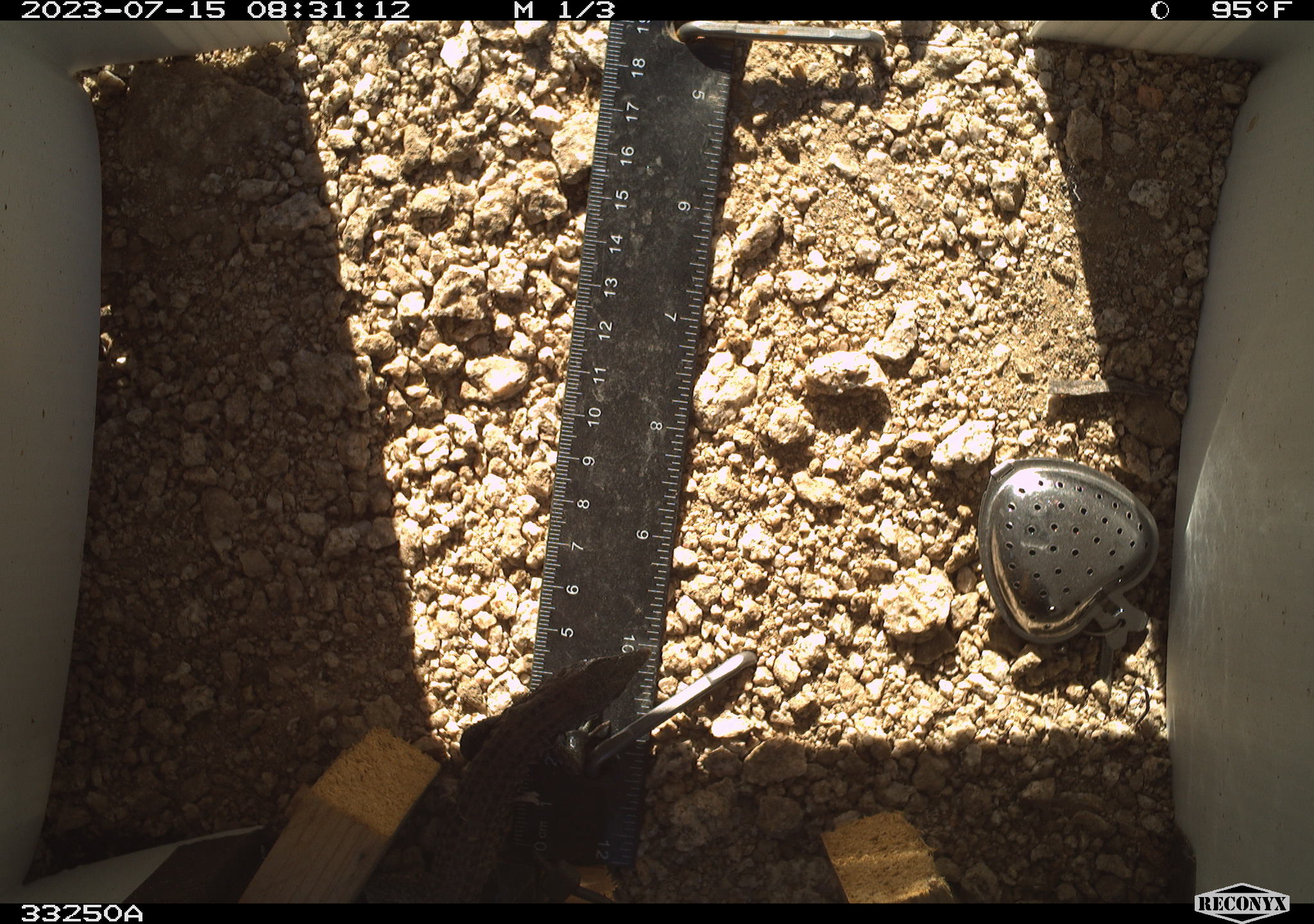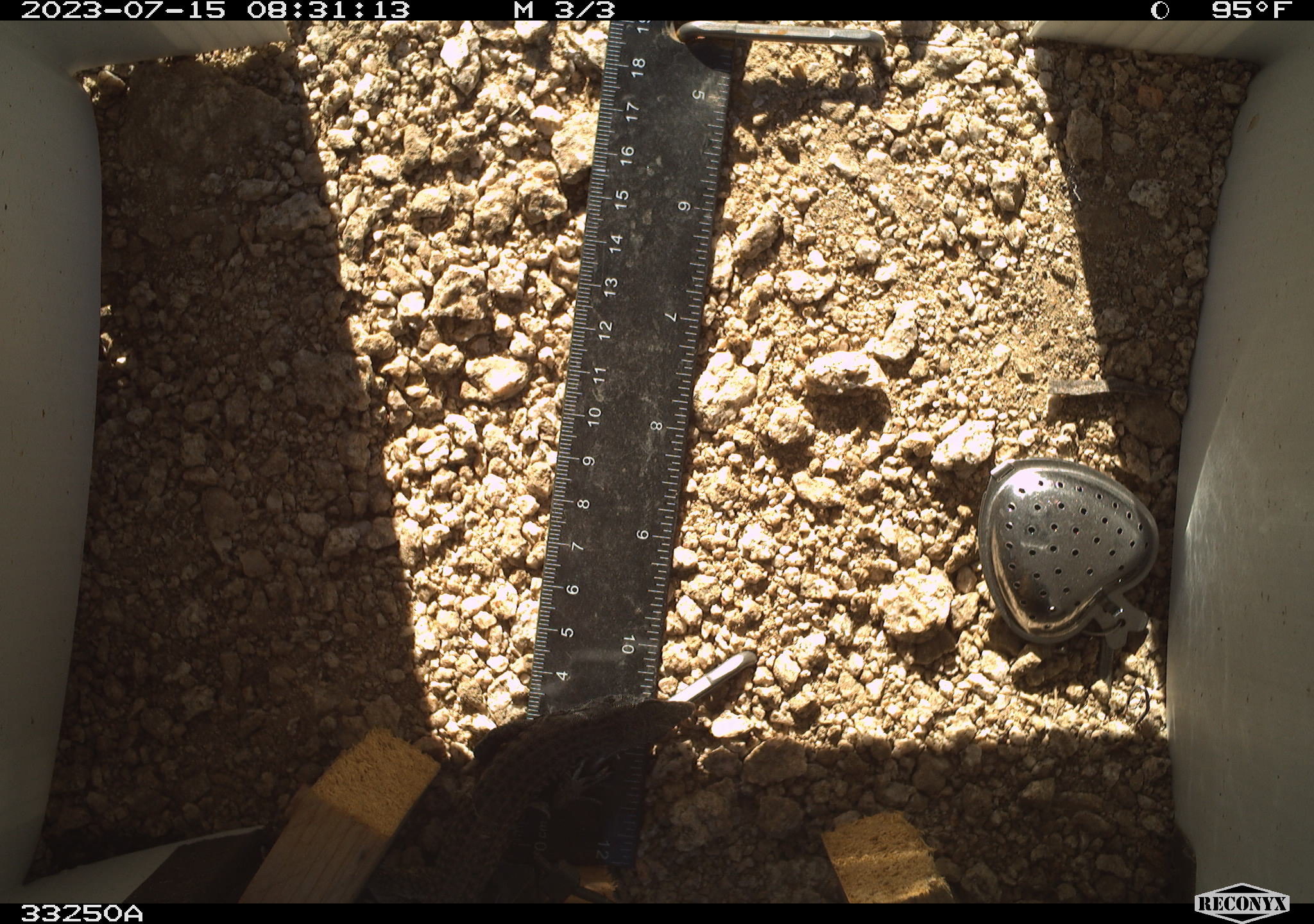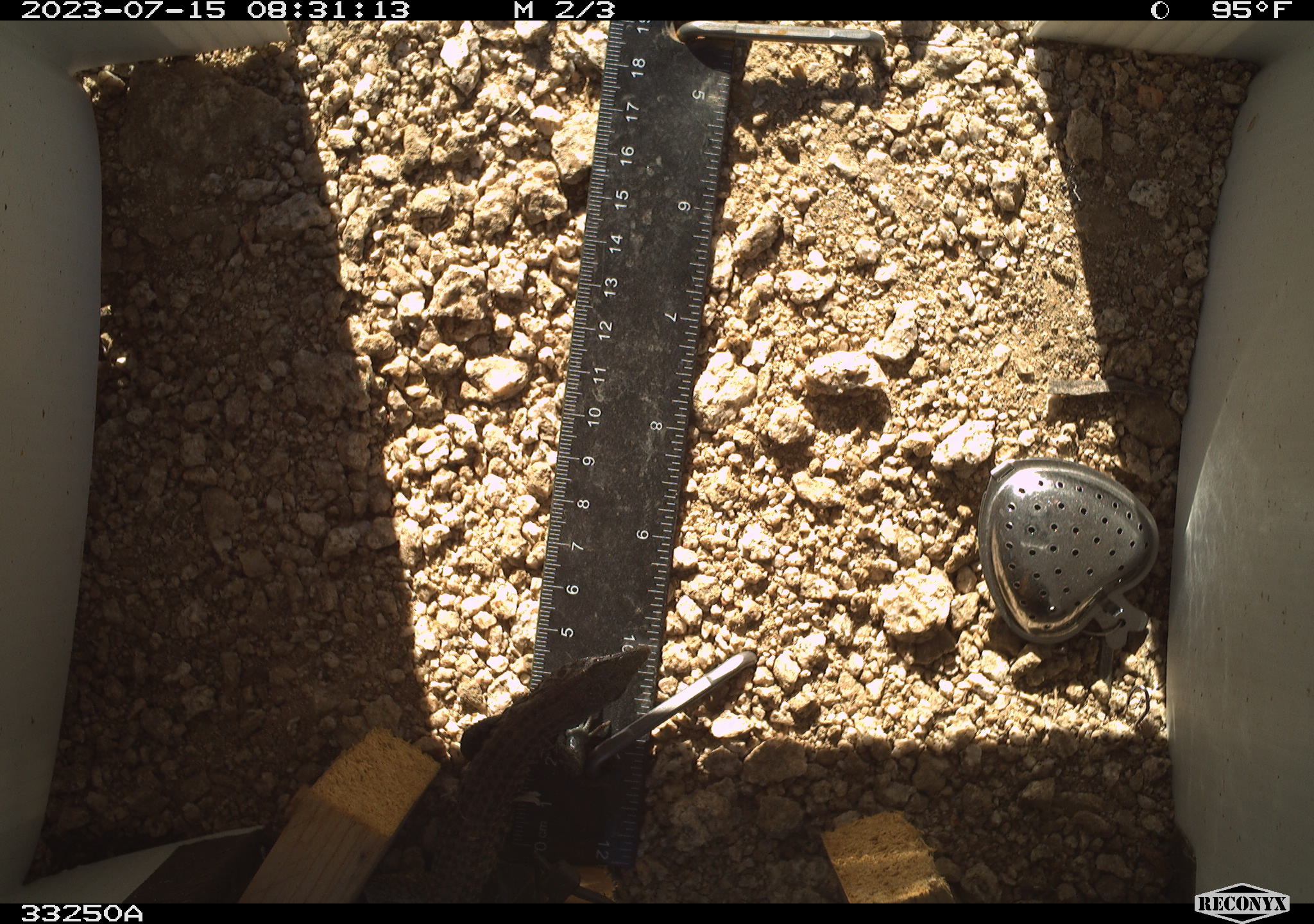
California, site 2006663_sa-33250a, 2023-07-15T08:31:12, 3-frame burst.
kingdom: Animalia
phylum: Chordata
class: Reptilia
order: Squamata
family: Teiidae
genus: Aspidoscelis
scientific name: Aspidoscelis tigris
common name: western whiptail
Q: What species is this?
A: Western whiptail (Aspidoscelis tigris).